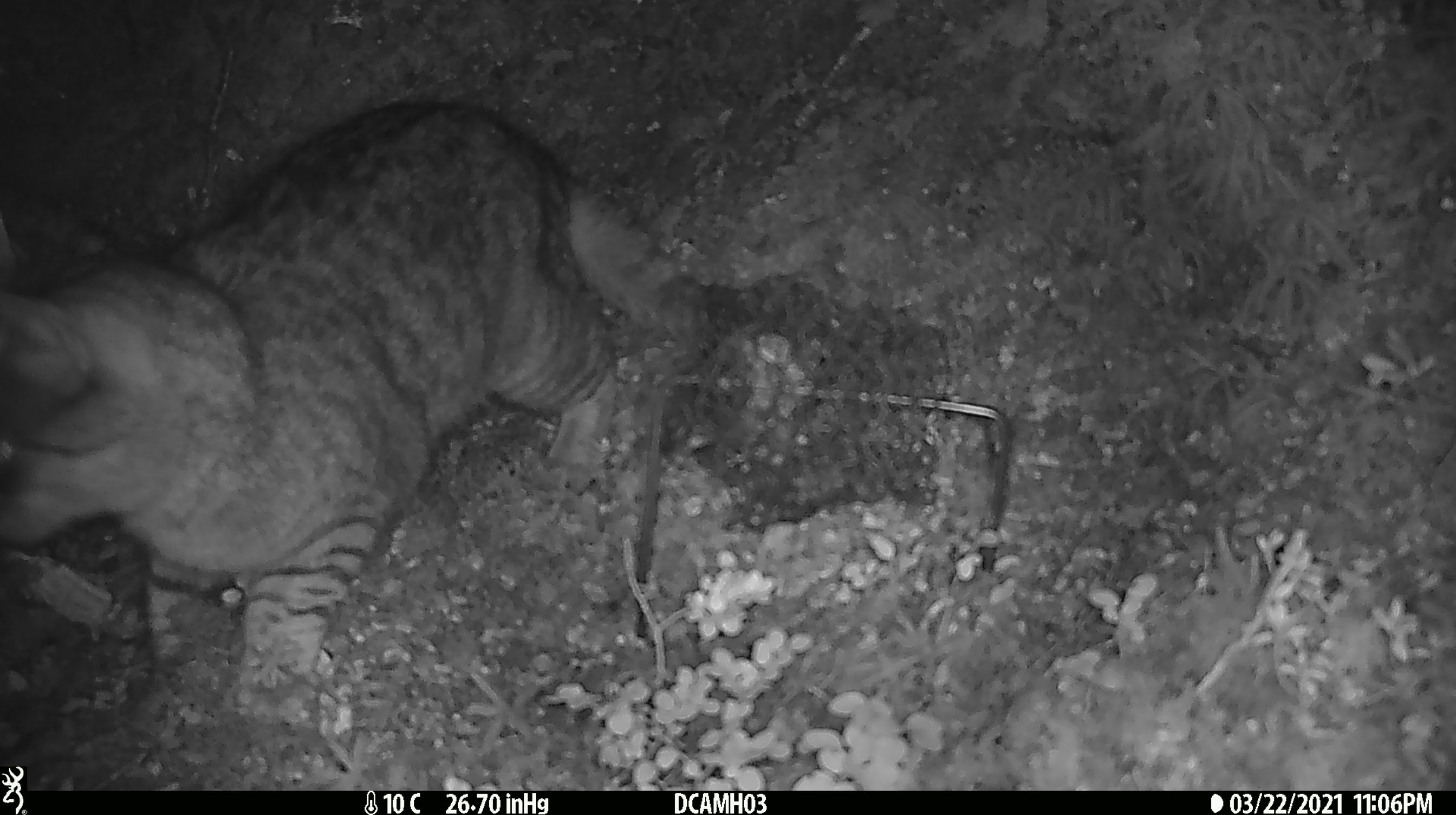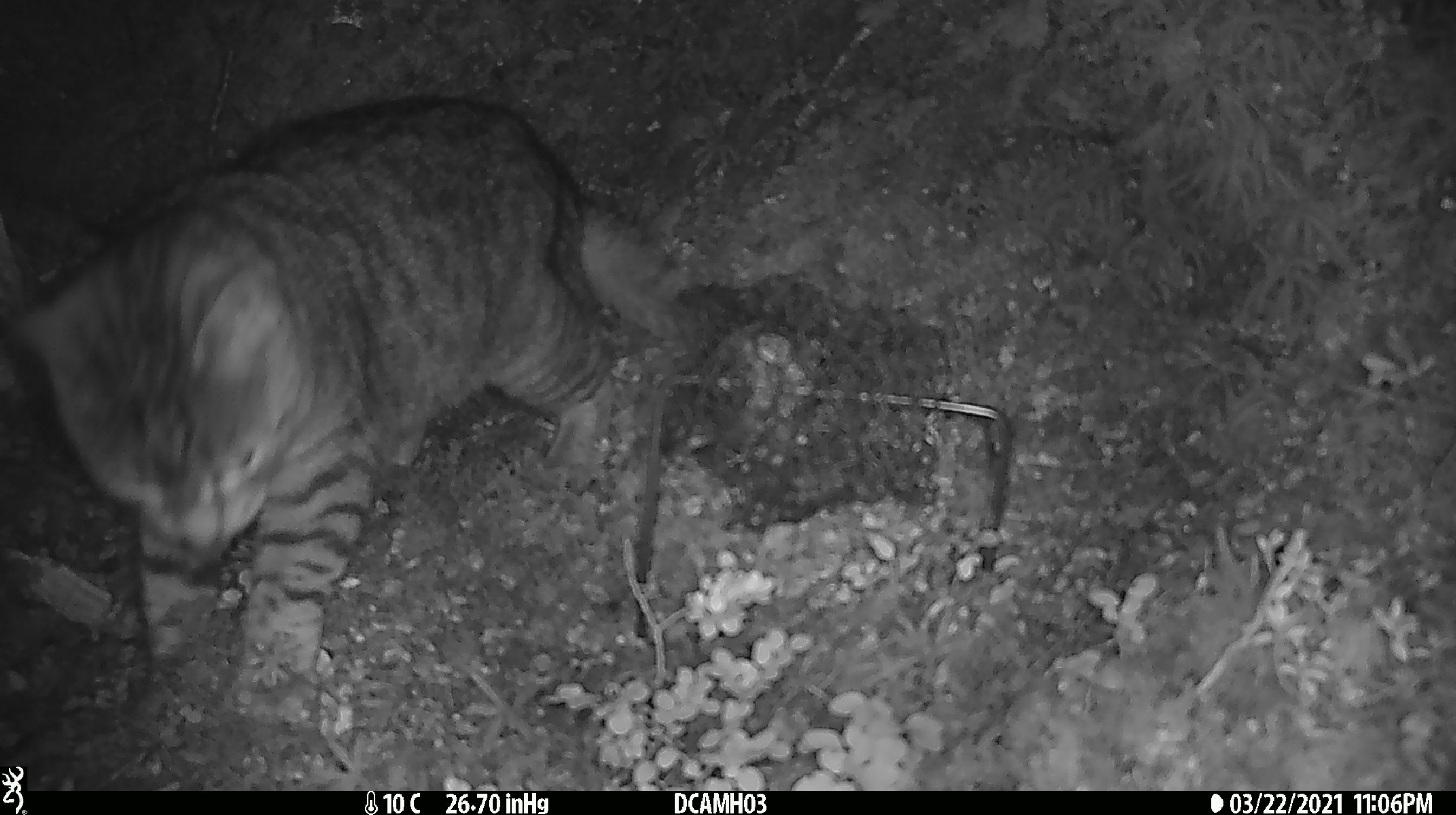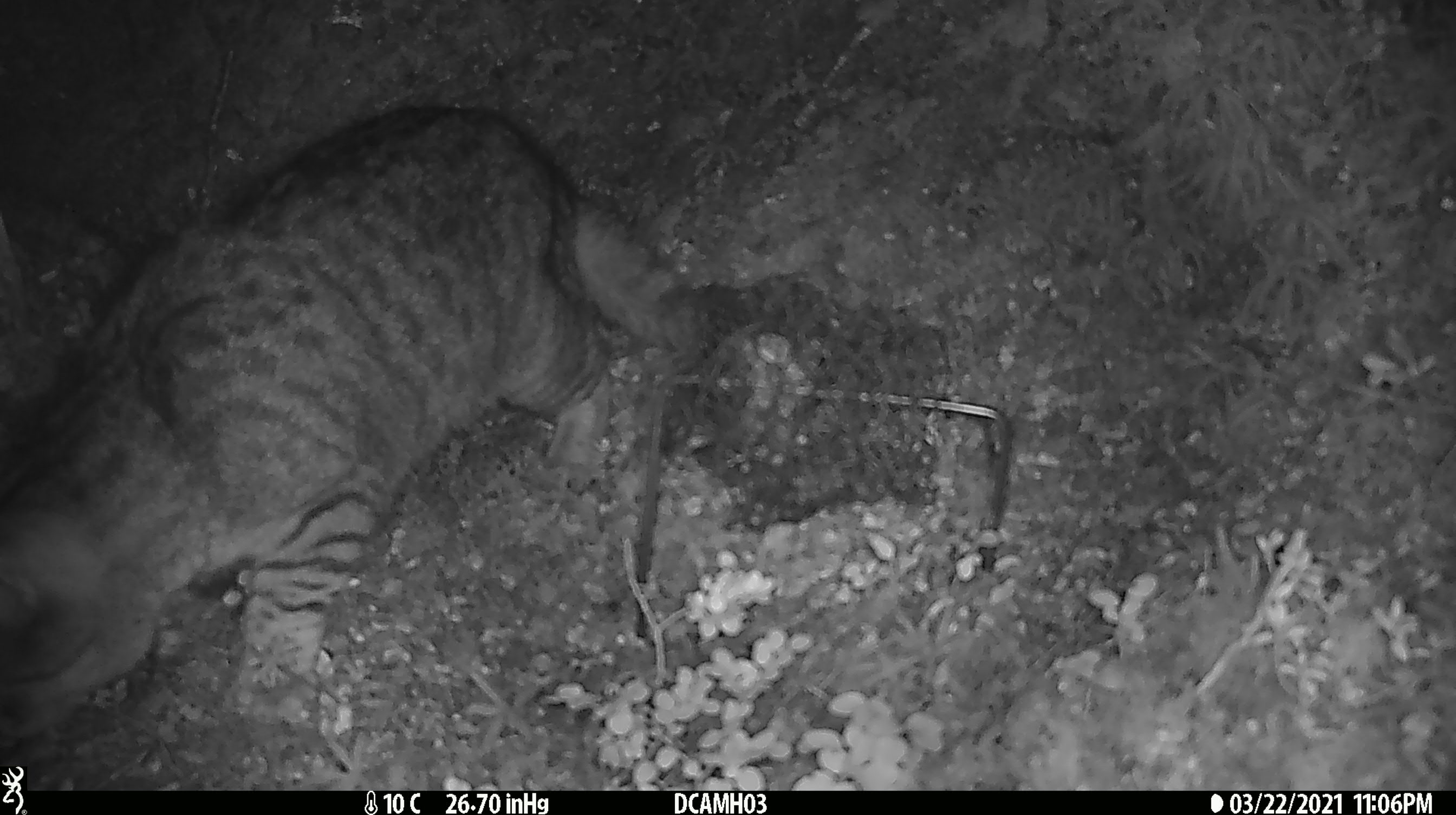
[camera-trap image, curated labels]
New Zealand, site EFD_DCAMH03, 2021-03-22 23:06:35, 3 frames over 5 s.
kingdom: Animalia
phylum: Chordata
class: Mammalia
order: Carnivora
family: Felidae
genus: Felis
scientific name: Felis catus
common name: domestic cat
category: cat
Cat (domestic cat) (Felis catus).